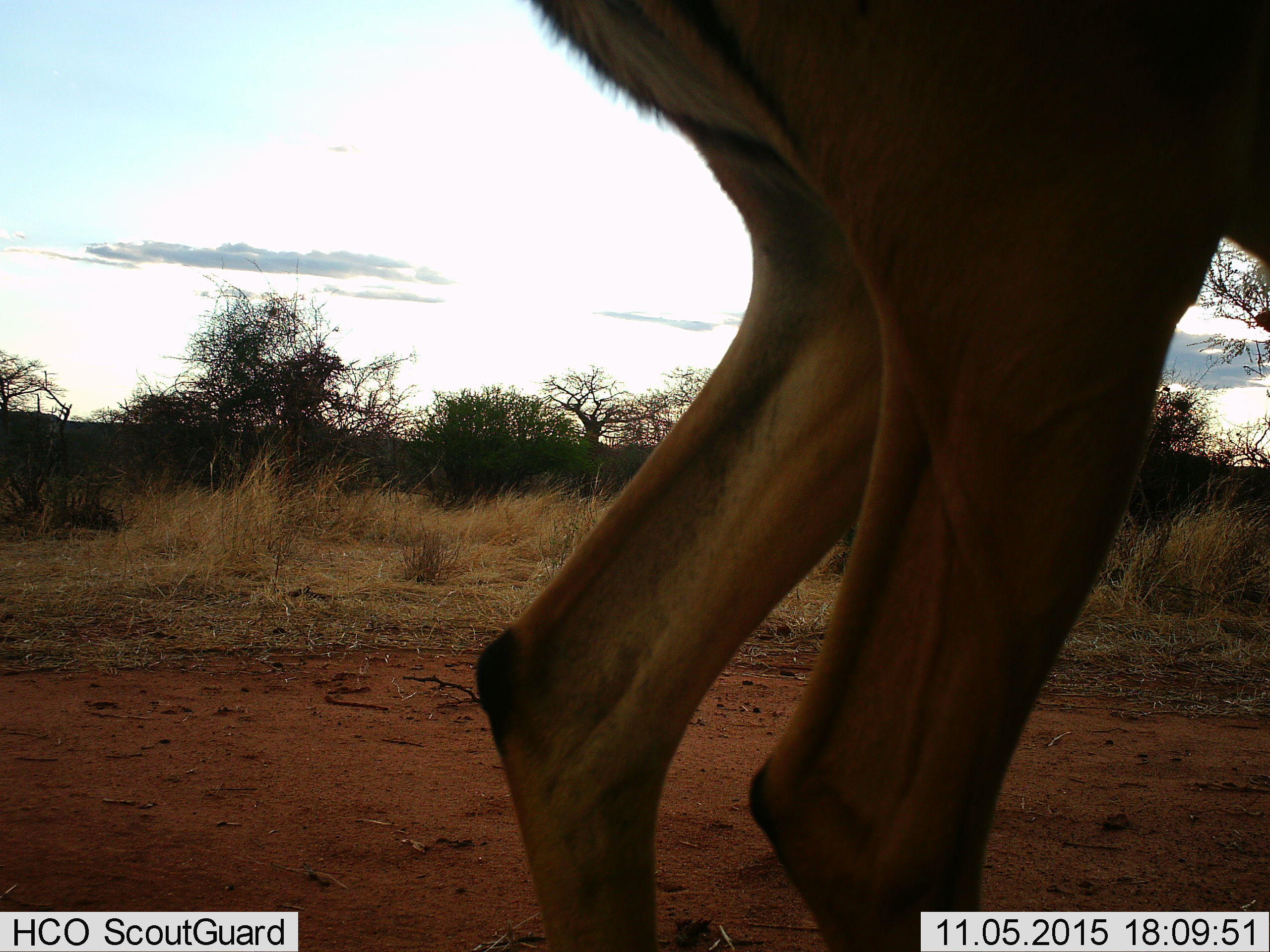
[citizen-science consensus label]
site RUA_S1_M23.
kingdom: Animalia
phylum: Chordata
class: Mammalia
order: Artiodactyla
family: Bovidae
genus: Aepyceros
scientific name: Aepyceros melampus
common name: impala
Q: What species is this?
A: Impala (Aepyceros melampus).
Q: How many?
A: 1.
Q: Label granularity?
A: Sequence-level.